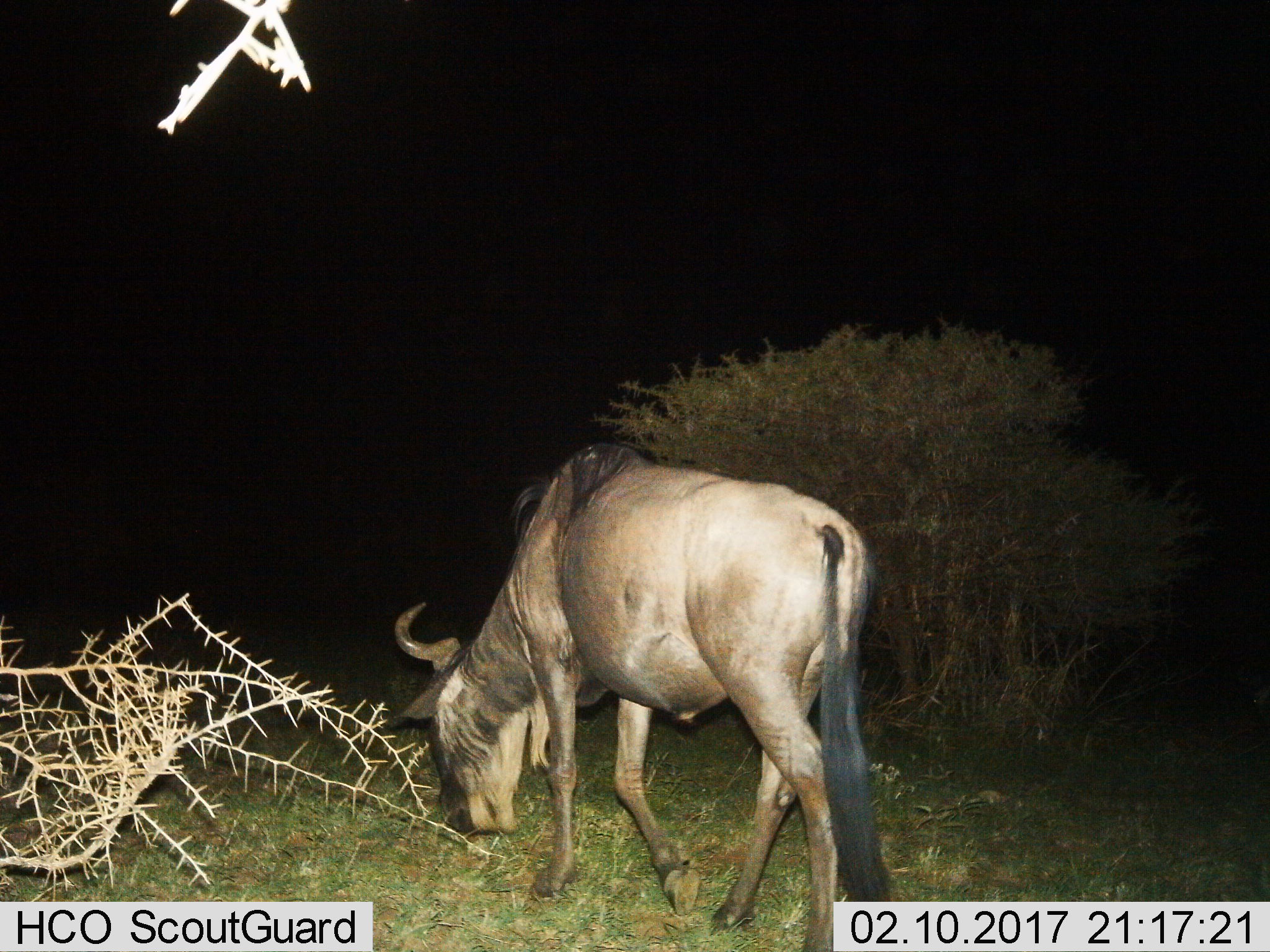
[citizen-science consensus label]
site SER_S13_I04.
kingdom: Animalia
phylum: Chordata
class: Mammalia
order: Artiodactyla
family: Bovidae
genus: Connochaetes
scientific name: Connochaetes taurinus taurinus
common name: blue wildebeest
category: wildebeestblue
Wildebeestblue (blue wildebeest) (Connochaetes taurinus taurinus), count 1. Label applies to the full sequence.